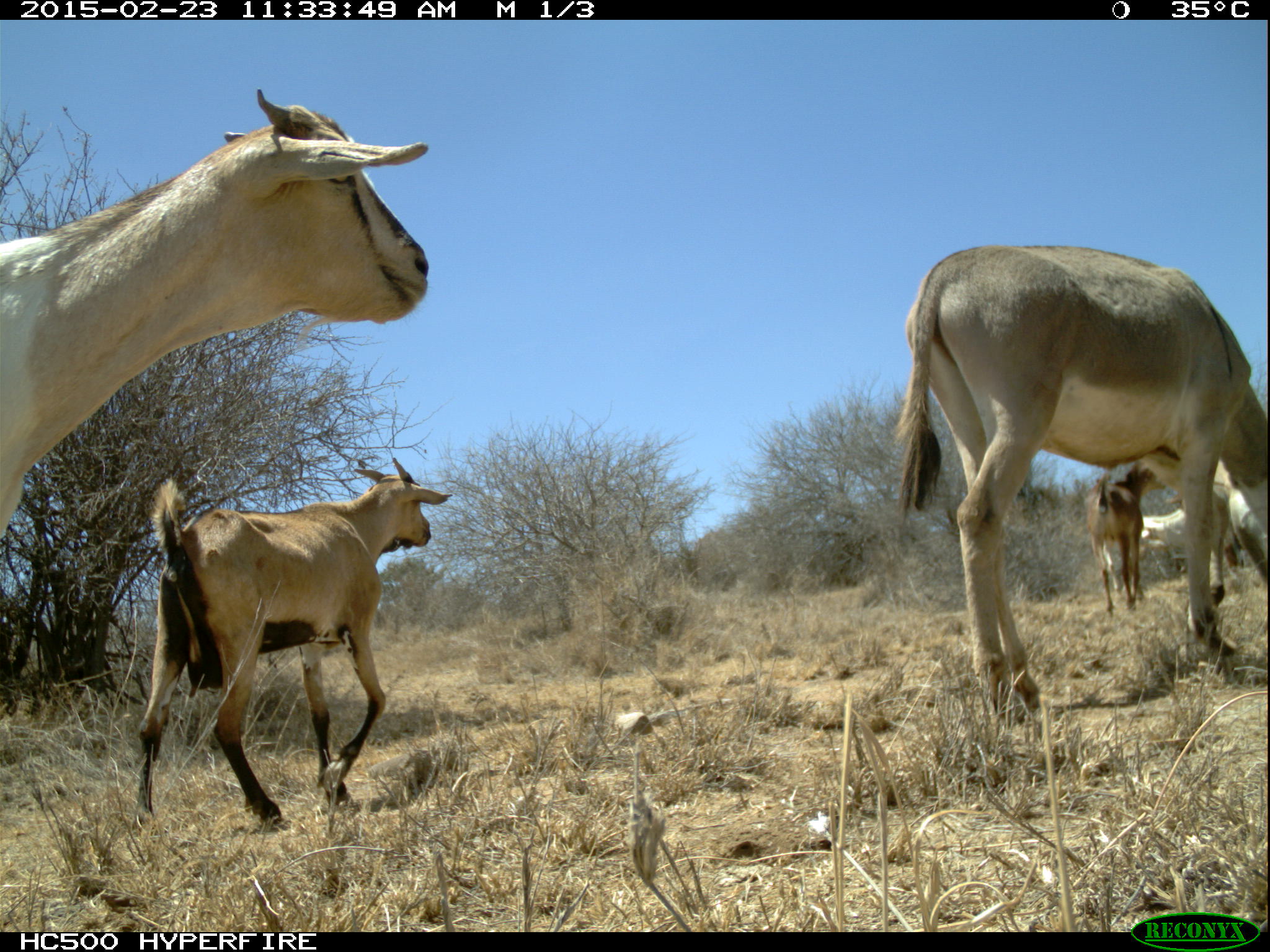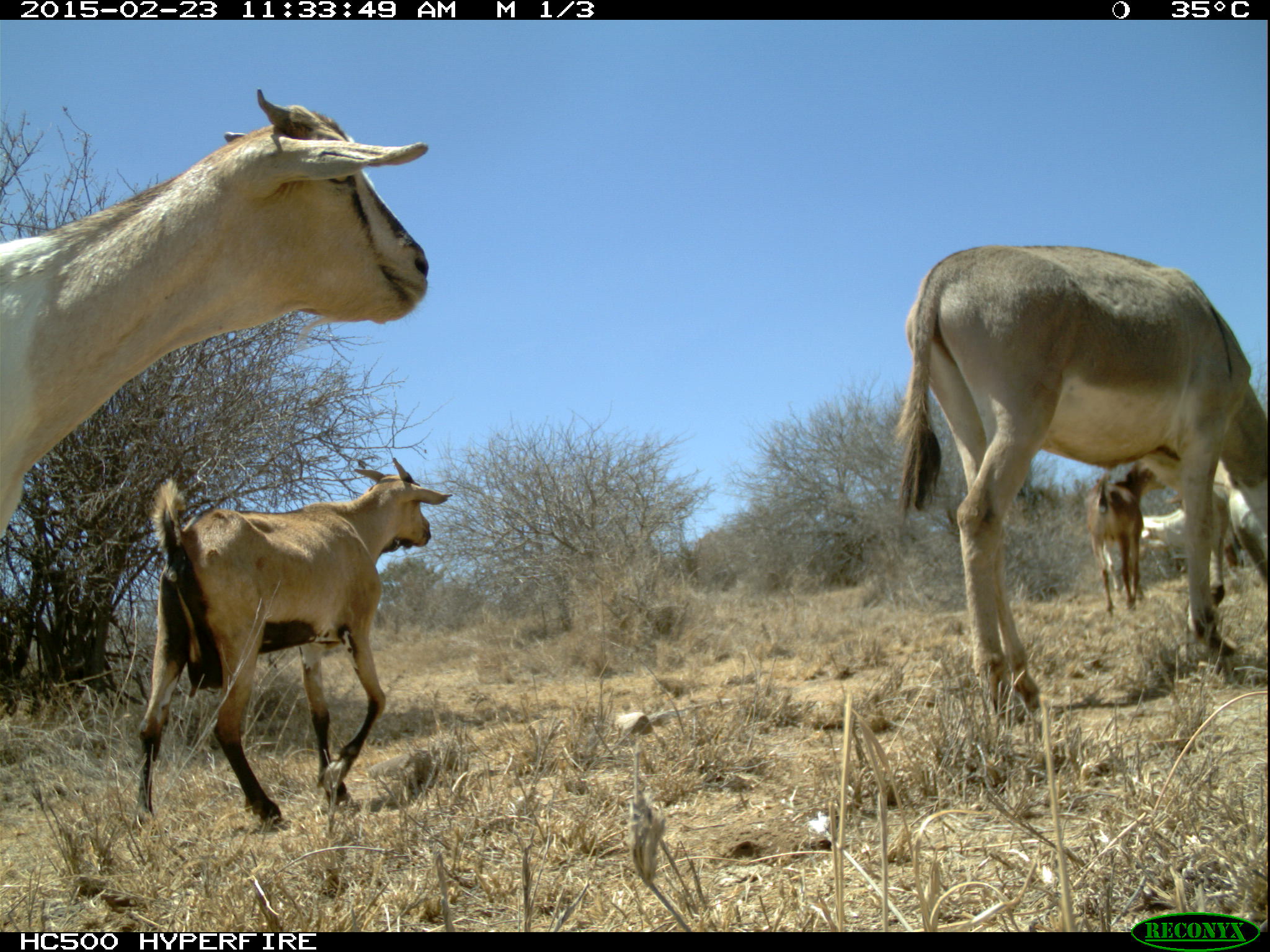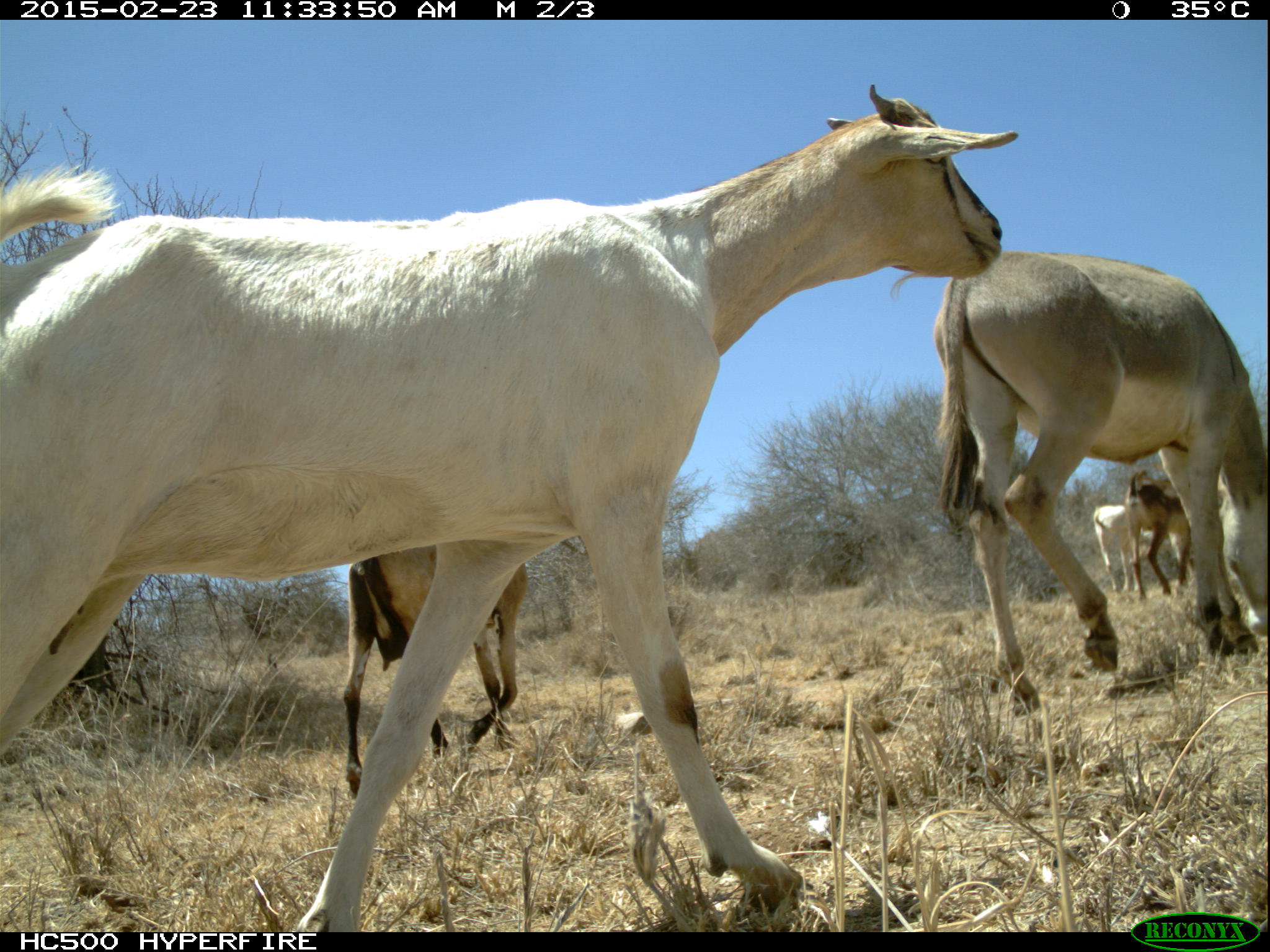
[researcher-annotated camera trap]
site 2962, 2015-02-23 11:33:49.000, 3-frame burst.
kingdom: Animalia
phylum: Chordata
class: Mammalia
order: Artiodactyla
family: Bovidae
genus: Capra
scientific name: Capra aegagrus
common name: wild goat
Capra aegagrus (wild goat), count 6.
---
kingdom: Animalia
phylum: Chordata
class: Mammalia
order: Perissodactyla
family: Equidae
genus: Equus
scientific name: Equus africanus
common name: african wild ass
Equus africanus (african wild ass), count 1.